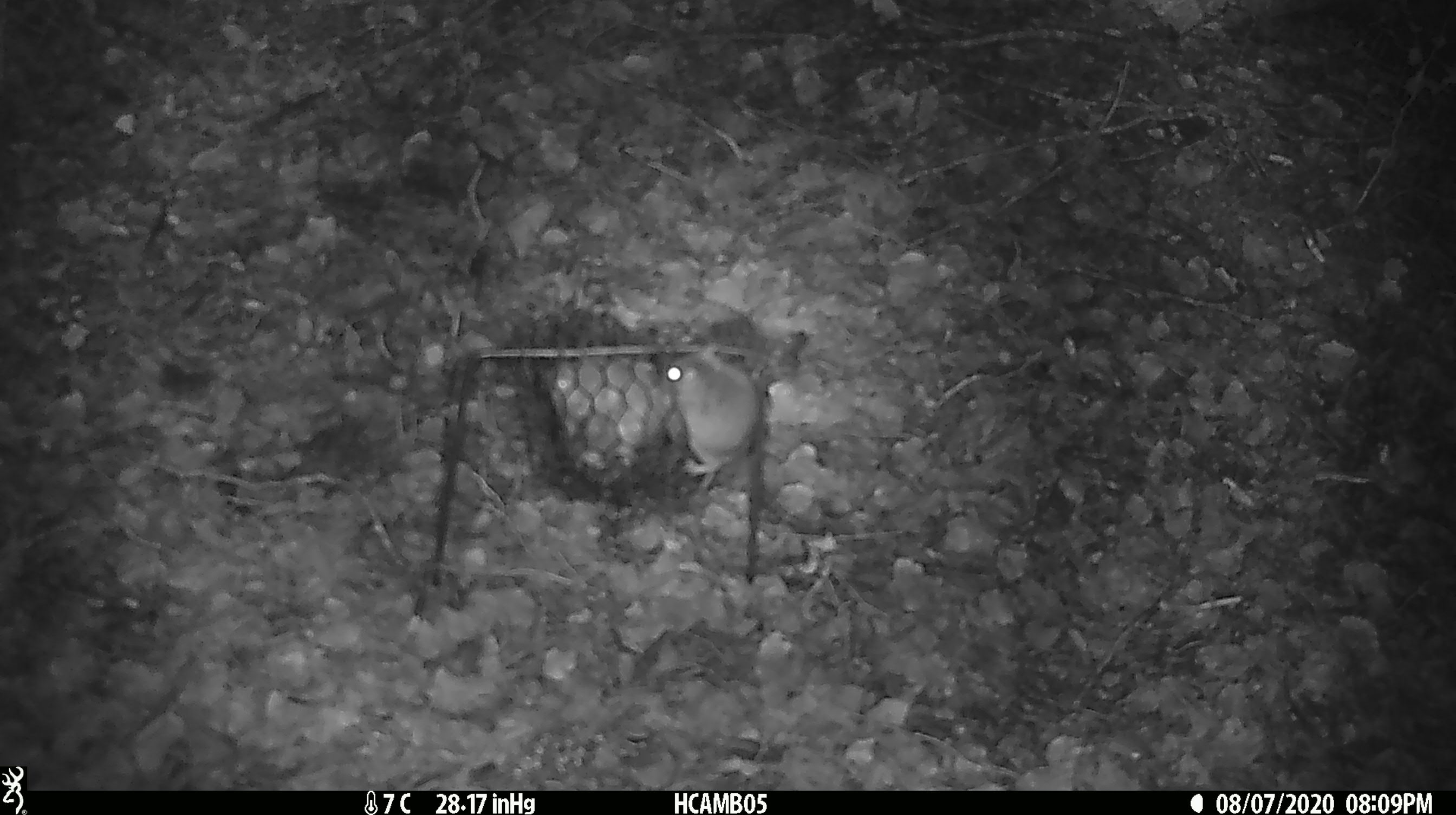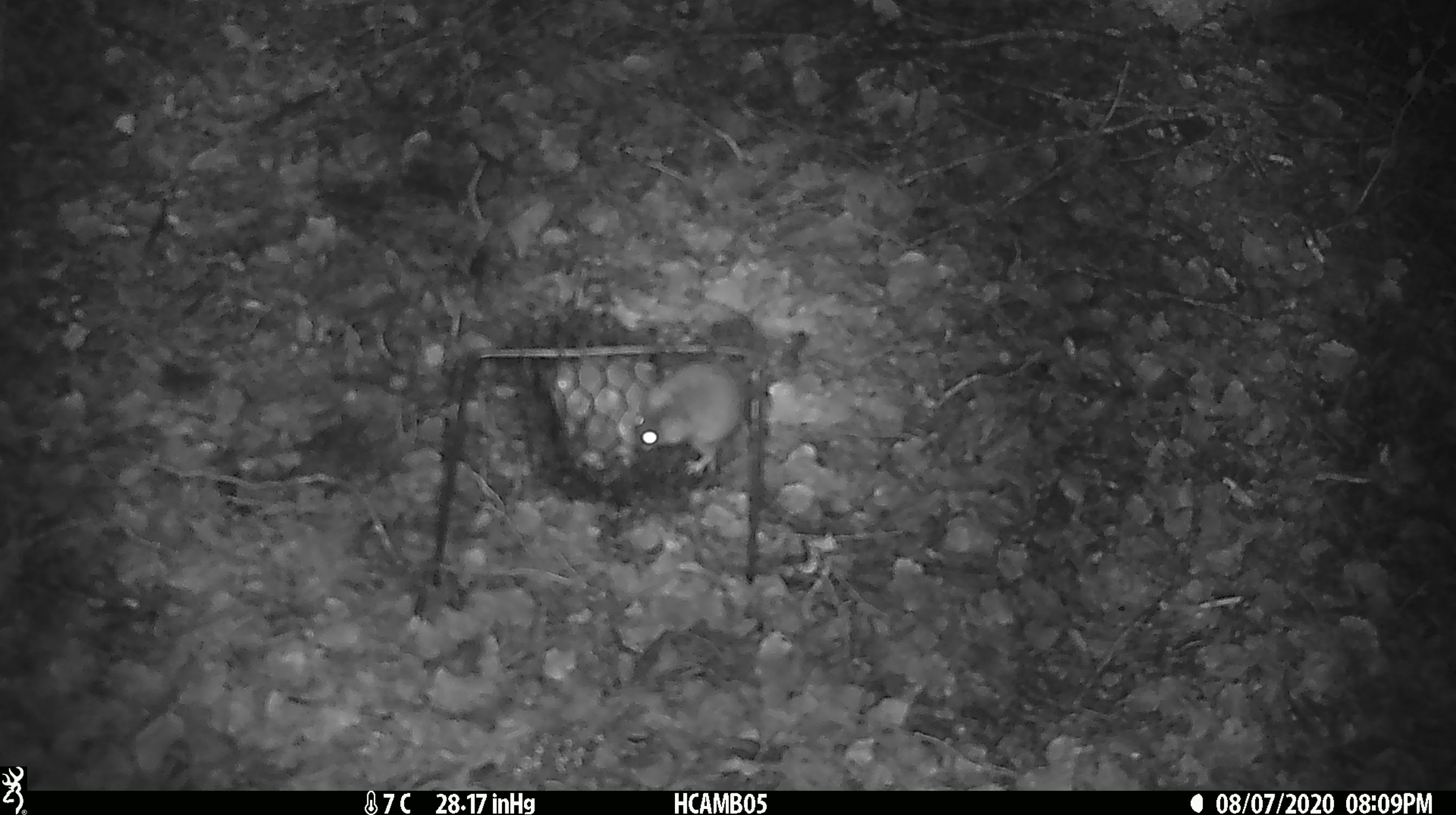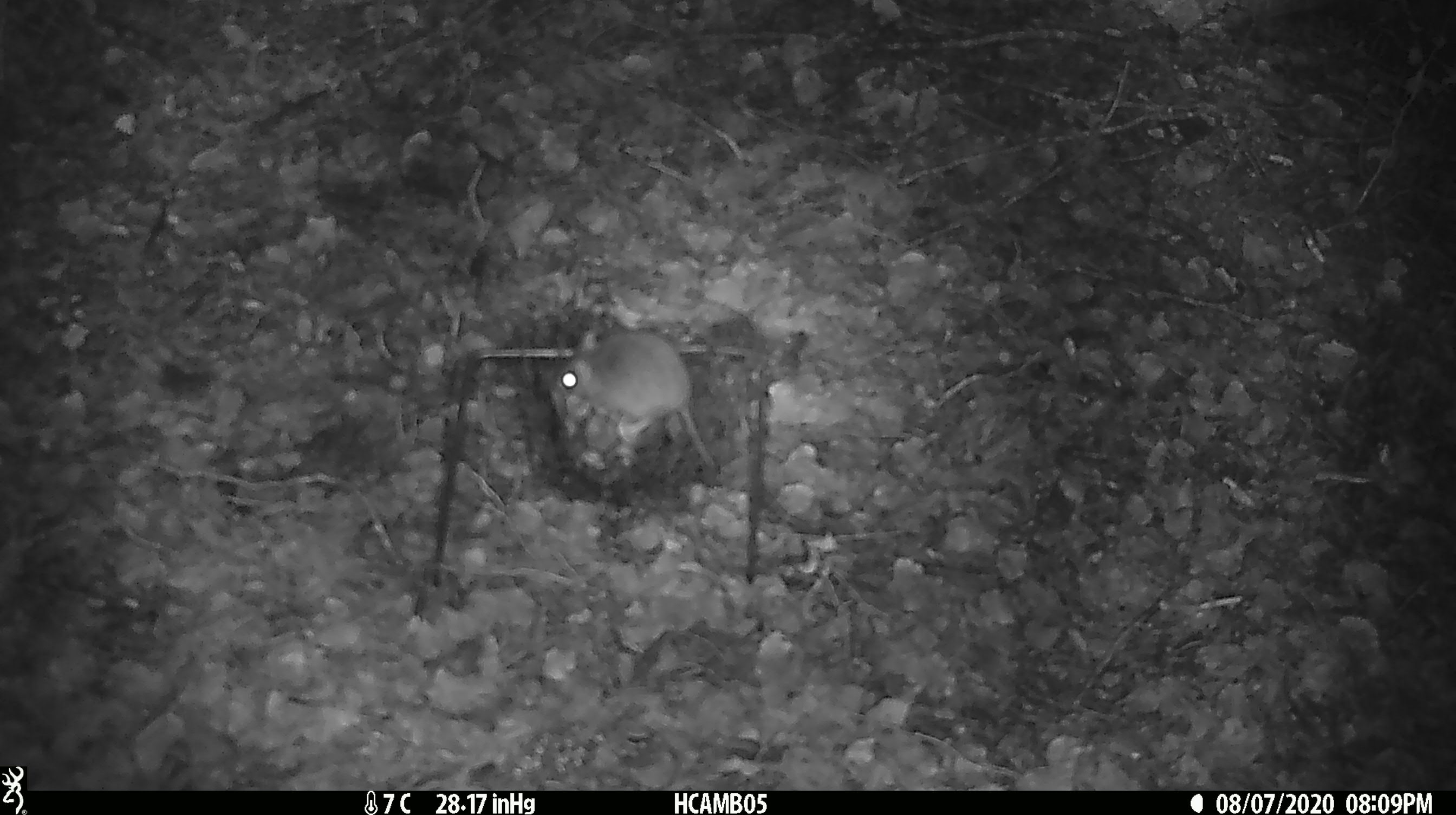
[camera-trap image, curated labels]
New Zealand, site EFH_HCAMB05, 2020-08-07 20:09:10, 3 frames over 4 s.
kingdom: Animalia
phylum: Chordata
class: Mammalia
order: Rodentia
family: Muridae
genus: Mus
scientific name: Mus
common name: mouse